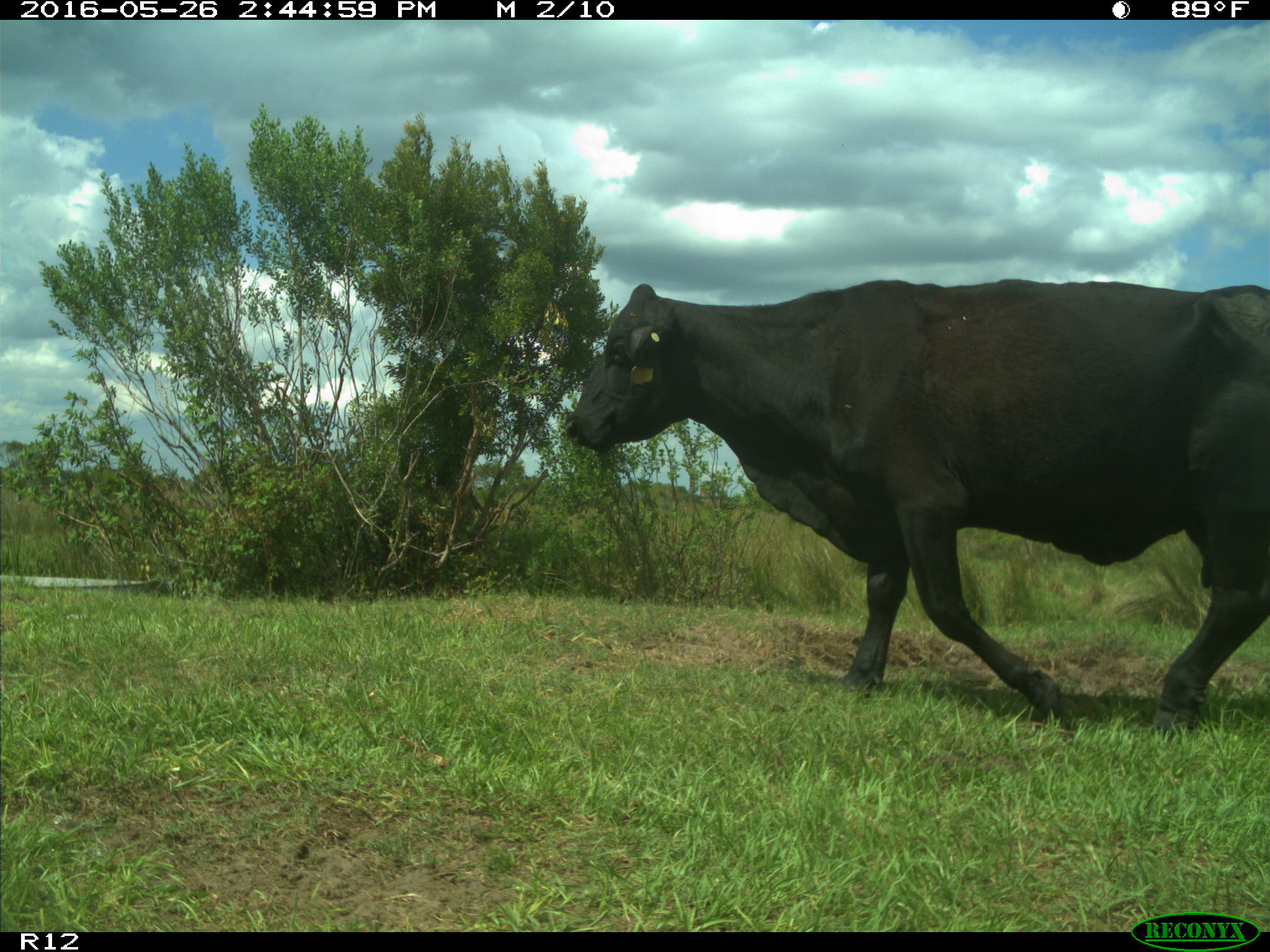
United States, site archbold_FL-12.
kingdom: Animalia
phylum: Chordata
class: Mammalia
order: Artiodactyla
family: Bovidae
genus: Bos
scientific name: Bos taurus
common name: domestic cow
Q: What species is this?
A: Bos taurus (domestic cow).